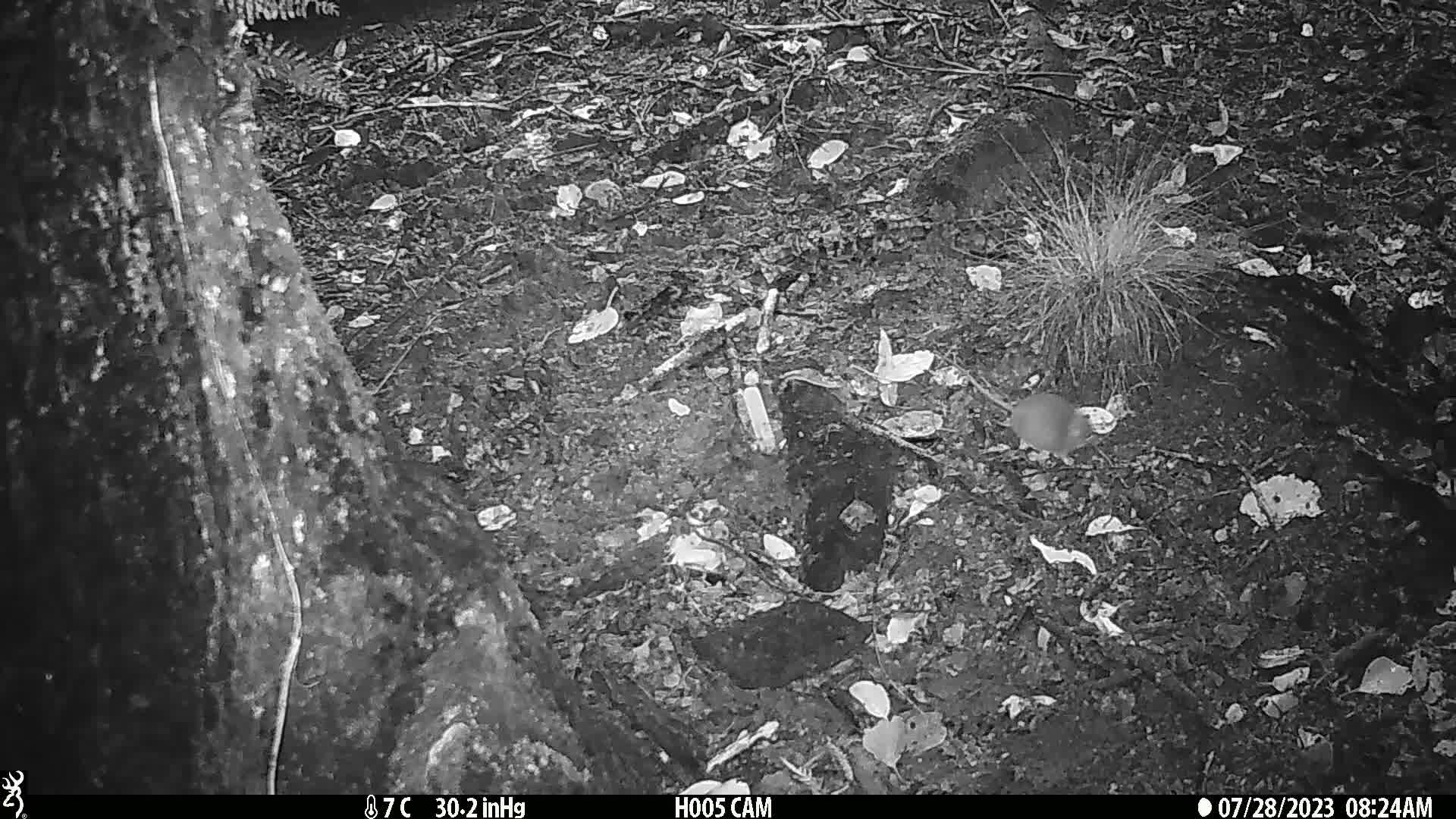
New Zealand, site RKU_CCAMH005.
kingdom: Animalia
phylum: Chordata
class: Mammalia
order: Rodentia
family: Muridae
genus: Rattus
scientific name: Rattus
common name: rat